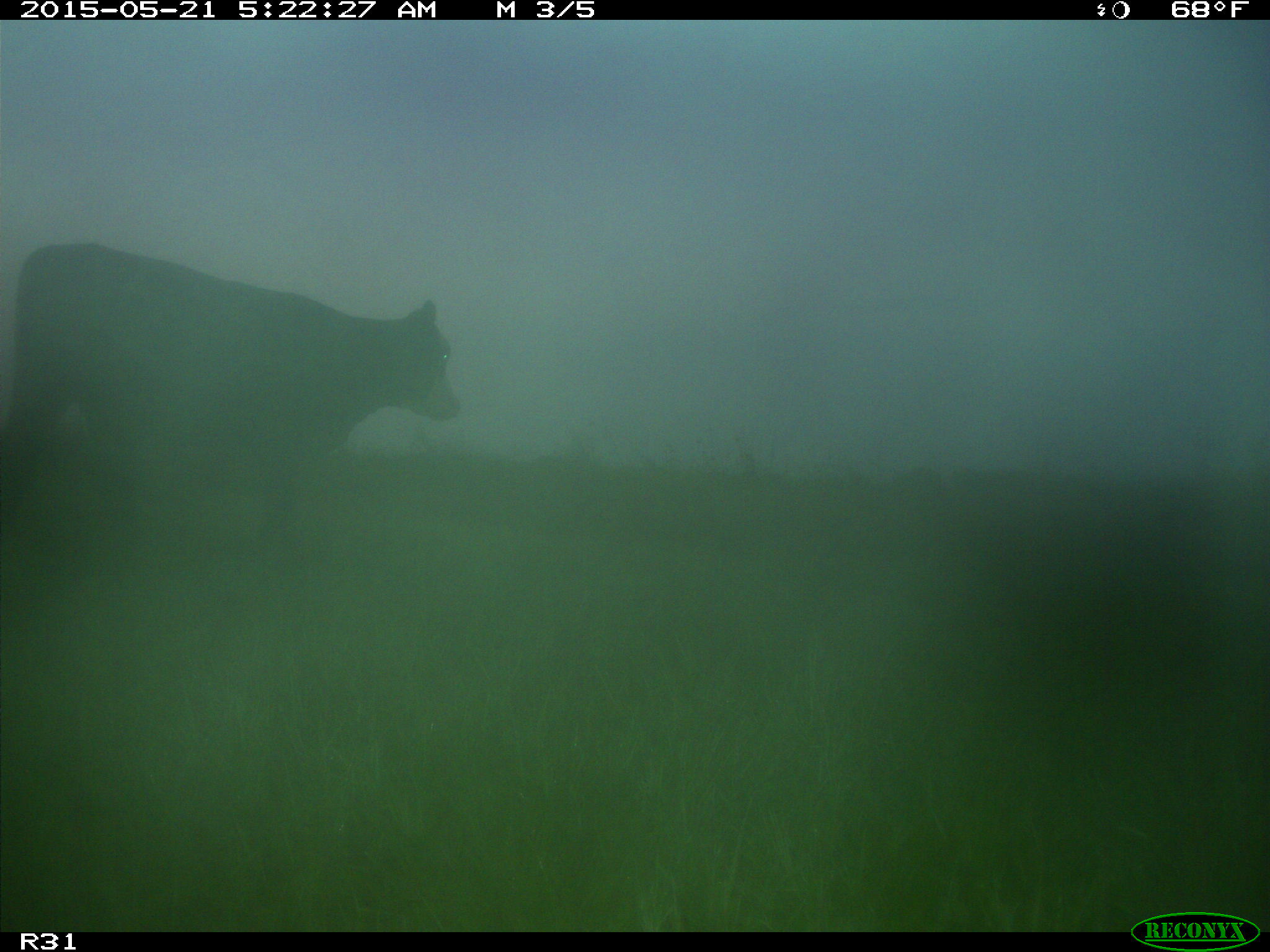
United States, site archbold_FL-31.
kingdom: Animalia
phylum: Chordata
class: Mammalia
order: Artiodactyla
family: Bovidae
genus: Bos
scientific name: Bos taurus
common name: domestic cow